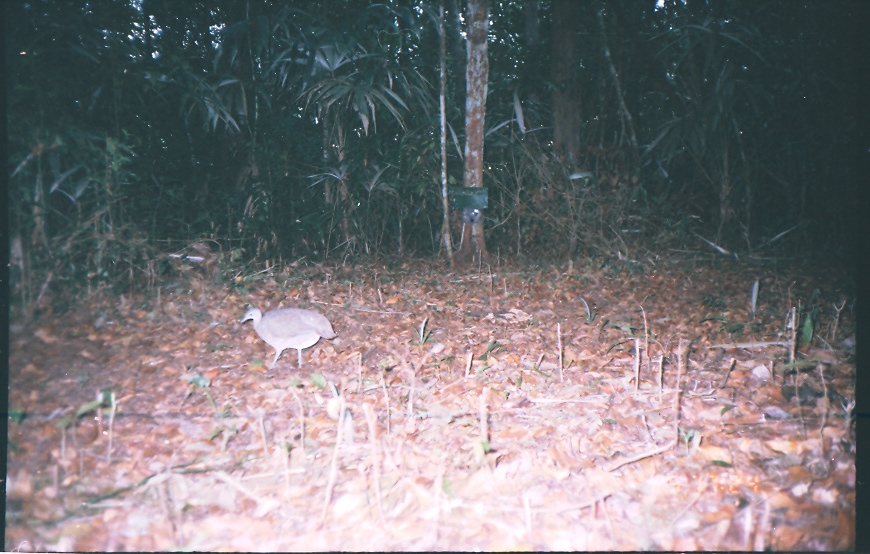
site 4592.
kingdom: Animalia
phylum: Chordata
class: Aves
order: Tinamiformes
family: Tinamidae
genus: Tinamus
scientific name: Tinamus major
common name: great tinamou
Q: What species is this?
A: Tinamus major (great tinamou).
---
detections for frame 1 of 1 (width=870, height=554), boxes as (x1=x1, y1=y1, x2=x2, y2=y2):
tinamus major: (x1=239, y1=306, x2=337, y2=369)